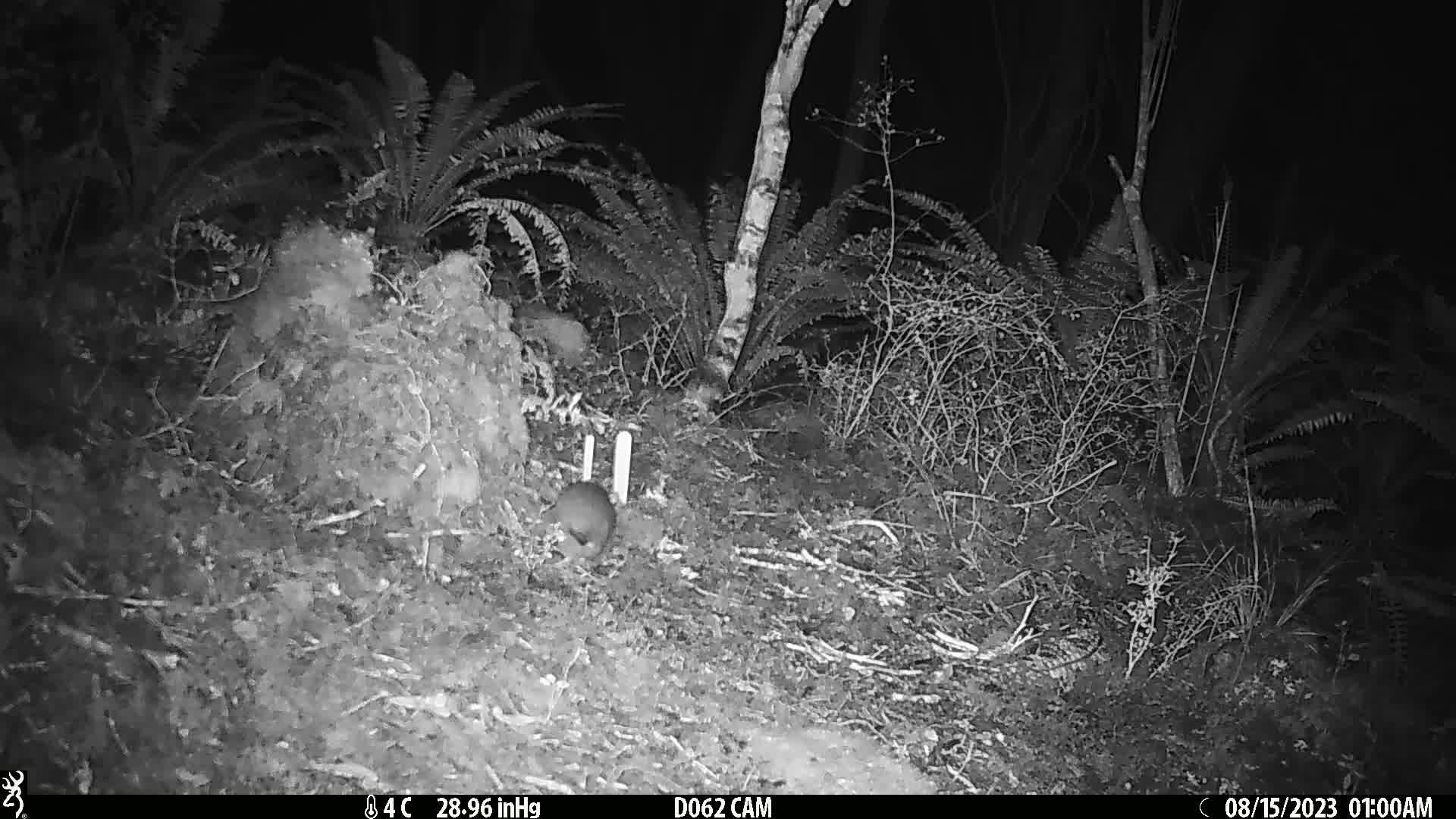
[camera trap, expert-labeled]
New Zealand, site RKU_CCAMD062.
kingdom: Animalia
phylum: Chordata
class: Mammalia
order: Rodentia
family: Muridae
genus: Rattus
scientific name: Rattus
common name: rat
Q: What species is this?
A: Rat (Rattus).